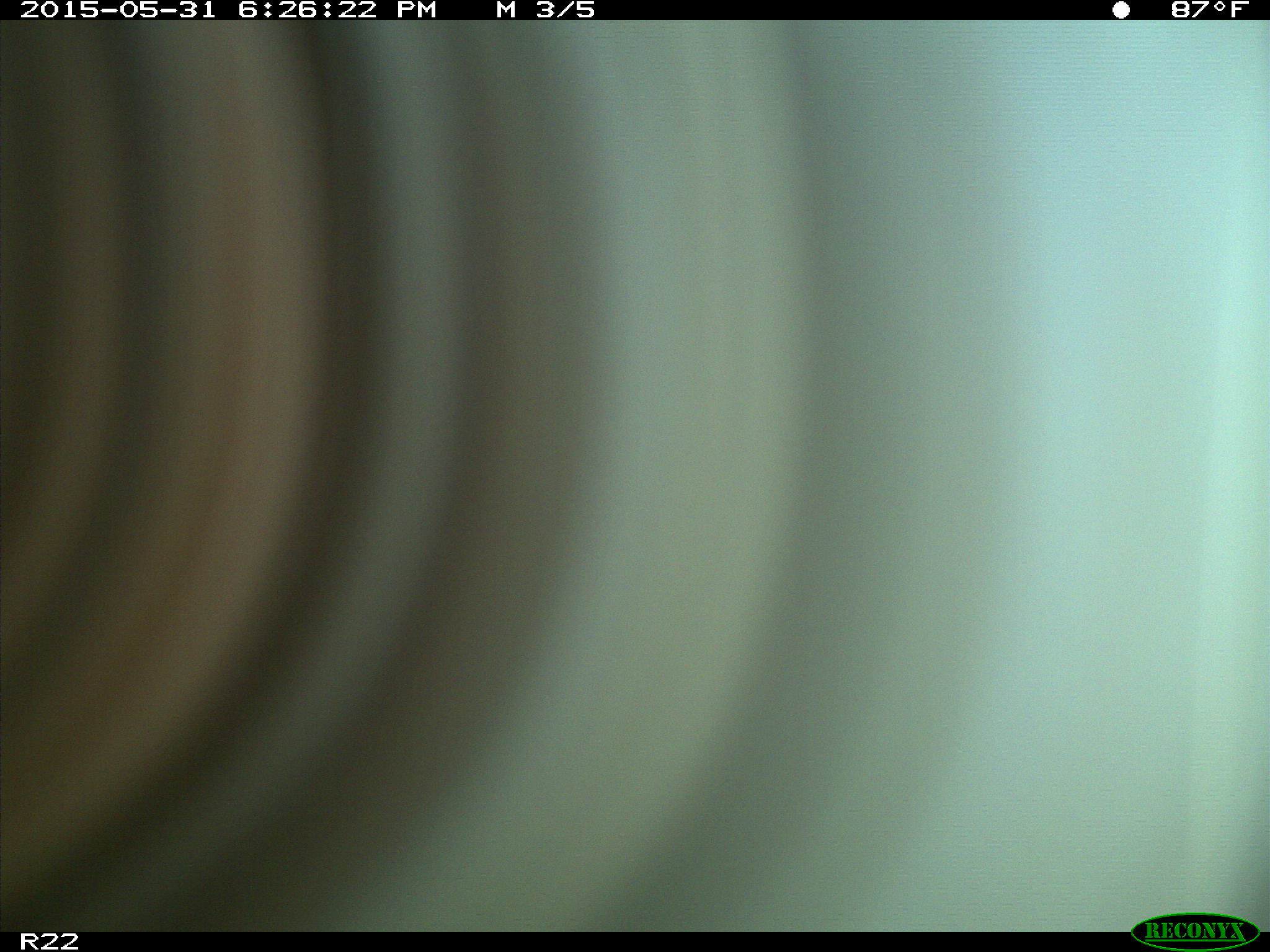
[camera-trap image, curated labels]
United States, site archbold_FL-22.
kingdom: Animalia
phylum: Chordata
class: Mammalia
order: Artiodactyla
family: Bovidae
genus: Bos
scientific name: Bos taurus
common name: domestic cow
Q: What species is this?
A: Bos taurus (domestic cow).